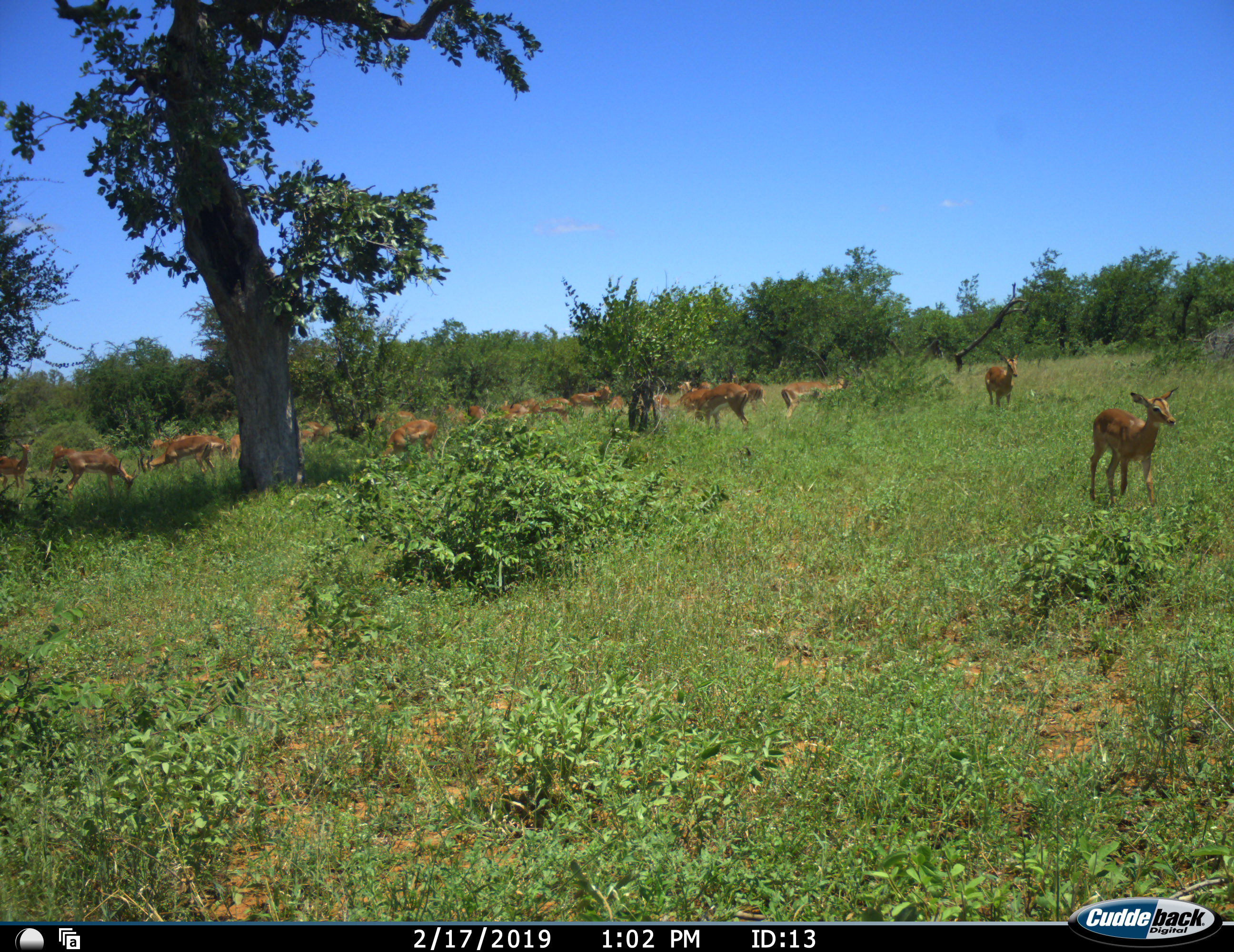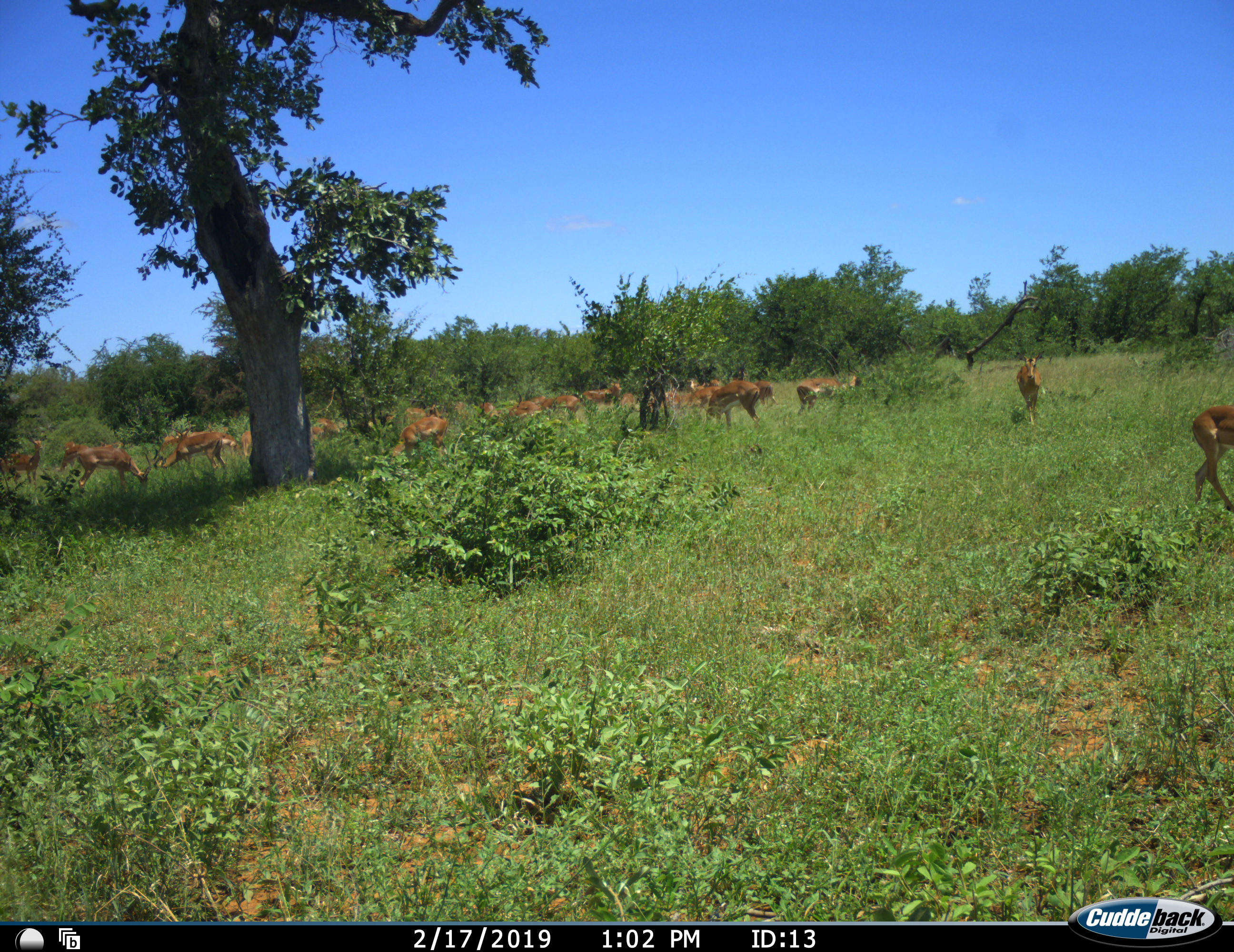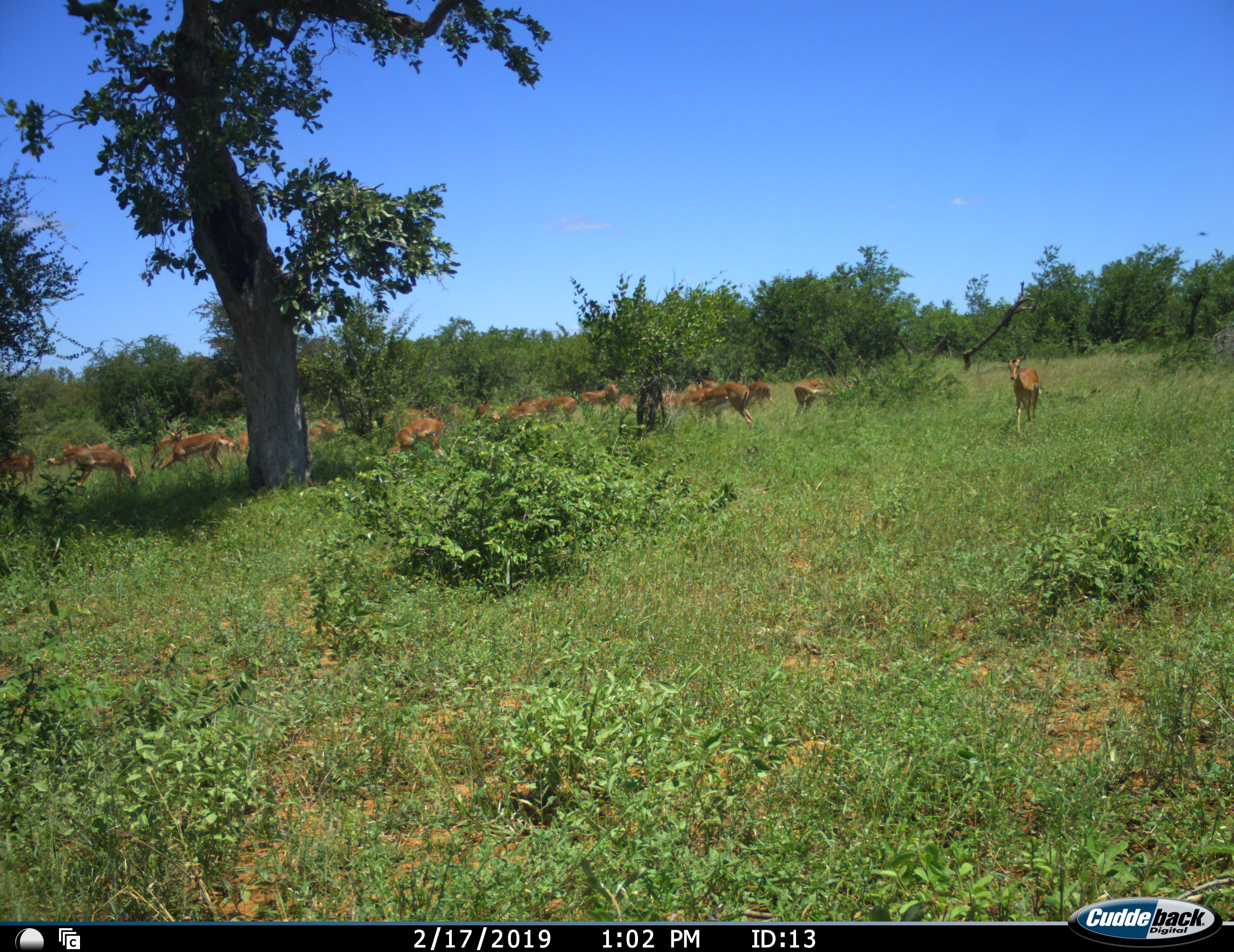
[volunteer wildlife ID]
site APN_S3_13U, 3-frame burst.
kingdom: Animalia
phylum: Chordata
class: Mammalia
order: Artiodactyla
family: Bovidae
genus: Aepyceros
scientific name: Aepyceros melampus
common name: impala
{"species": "impala (Aepyceros melampus)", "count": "11-50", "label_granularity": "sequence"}